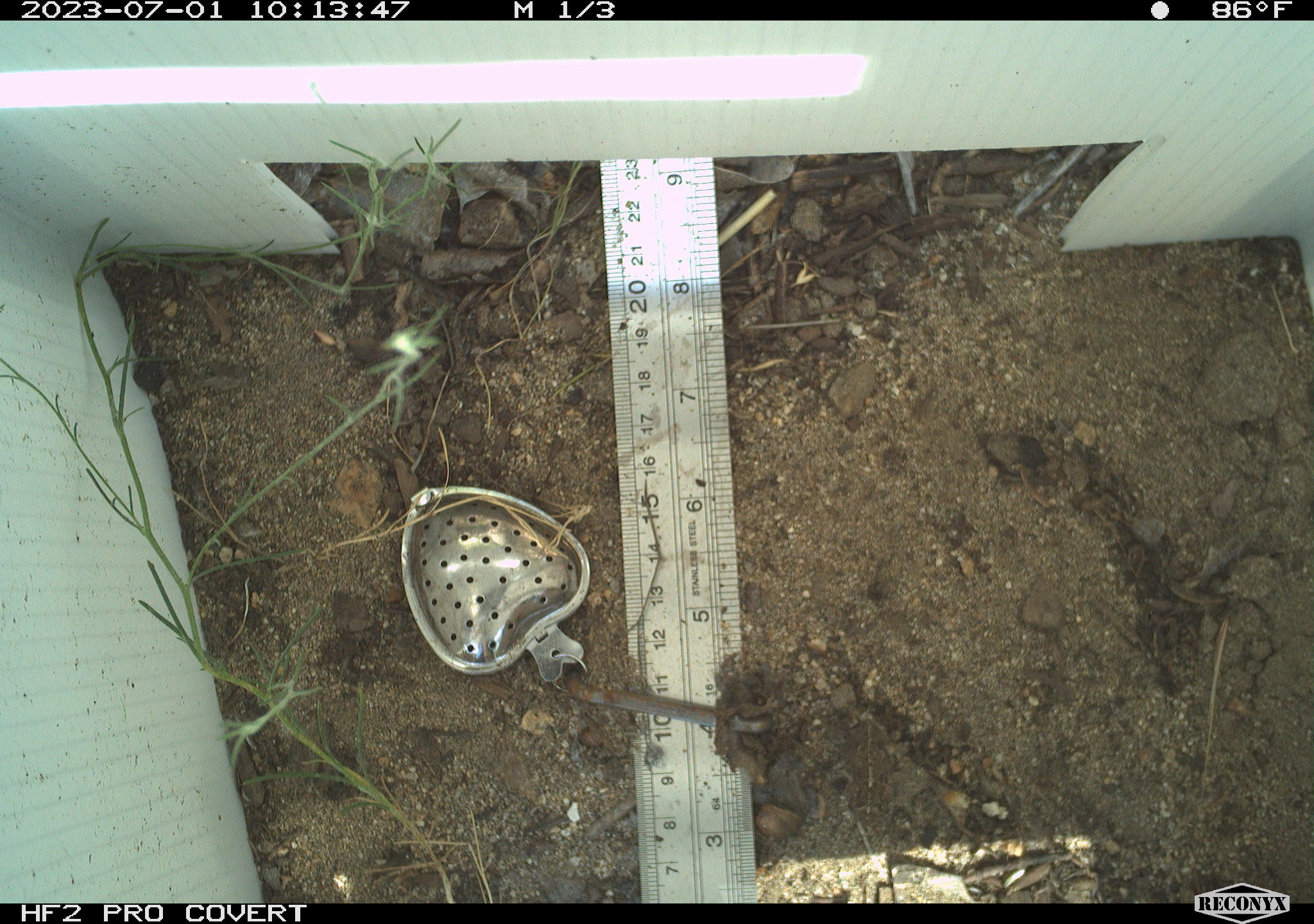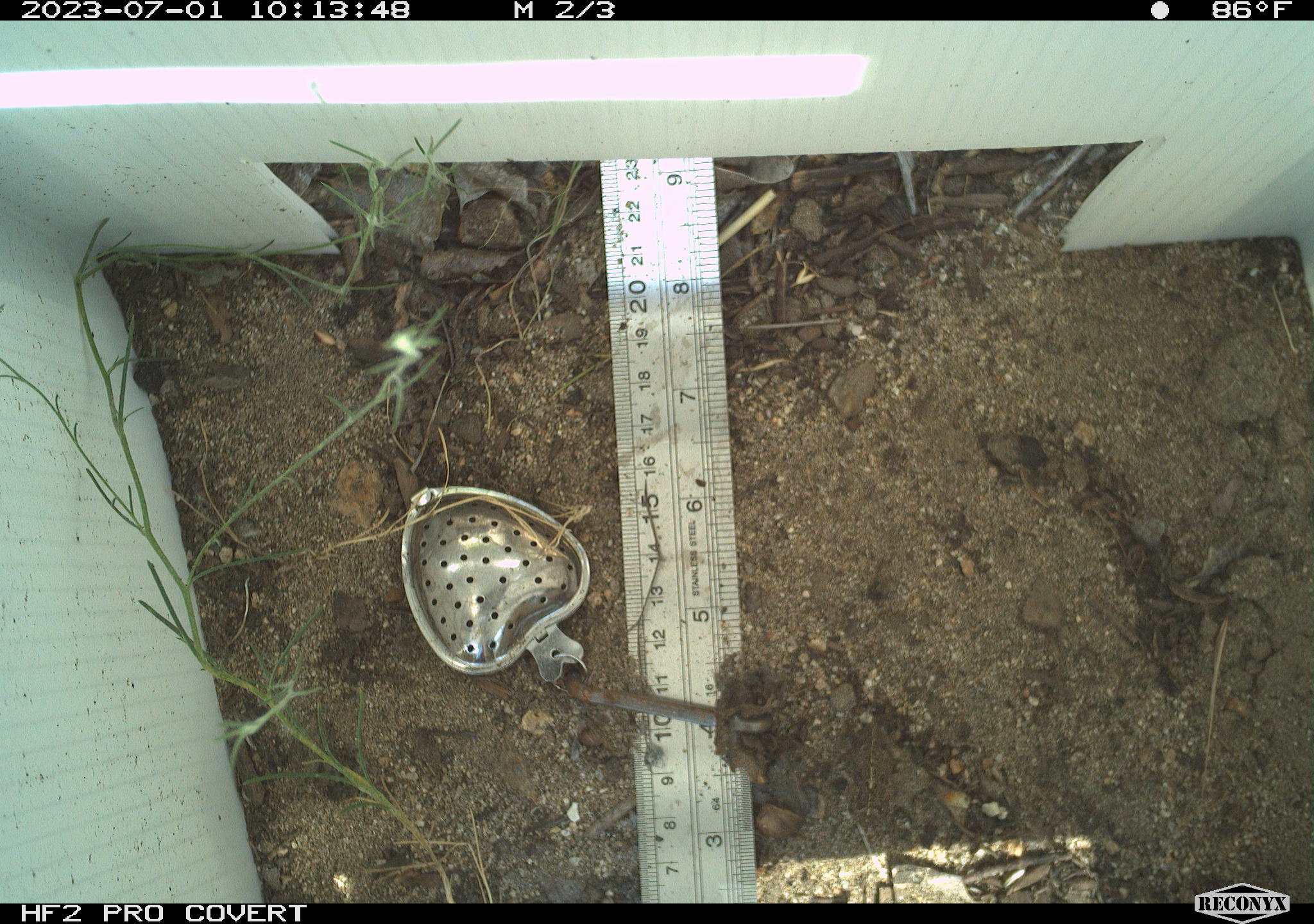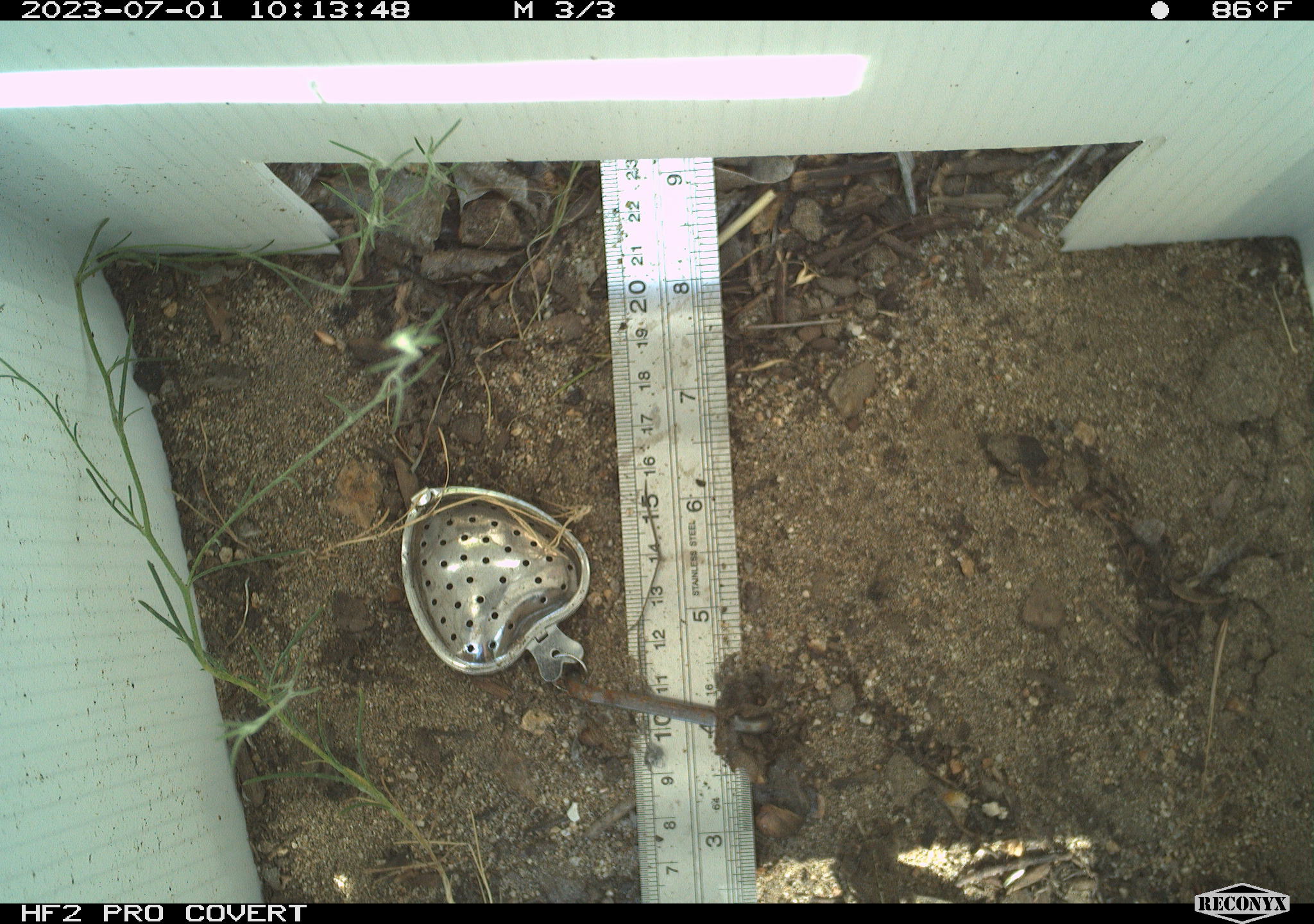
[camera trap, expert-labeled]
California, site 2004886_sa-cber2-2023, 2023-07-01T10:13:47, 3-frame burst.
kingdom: Animalia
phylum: Chordata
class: Amphibia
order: Anura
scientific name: Anura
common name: frogs